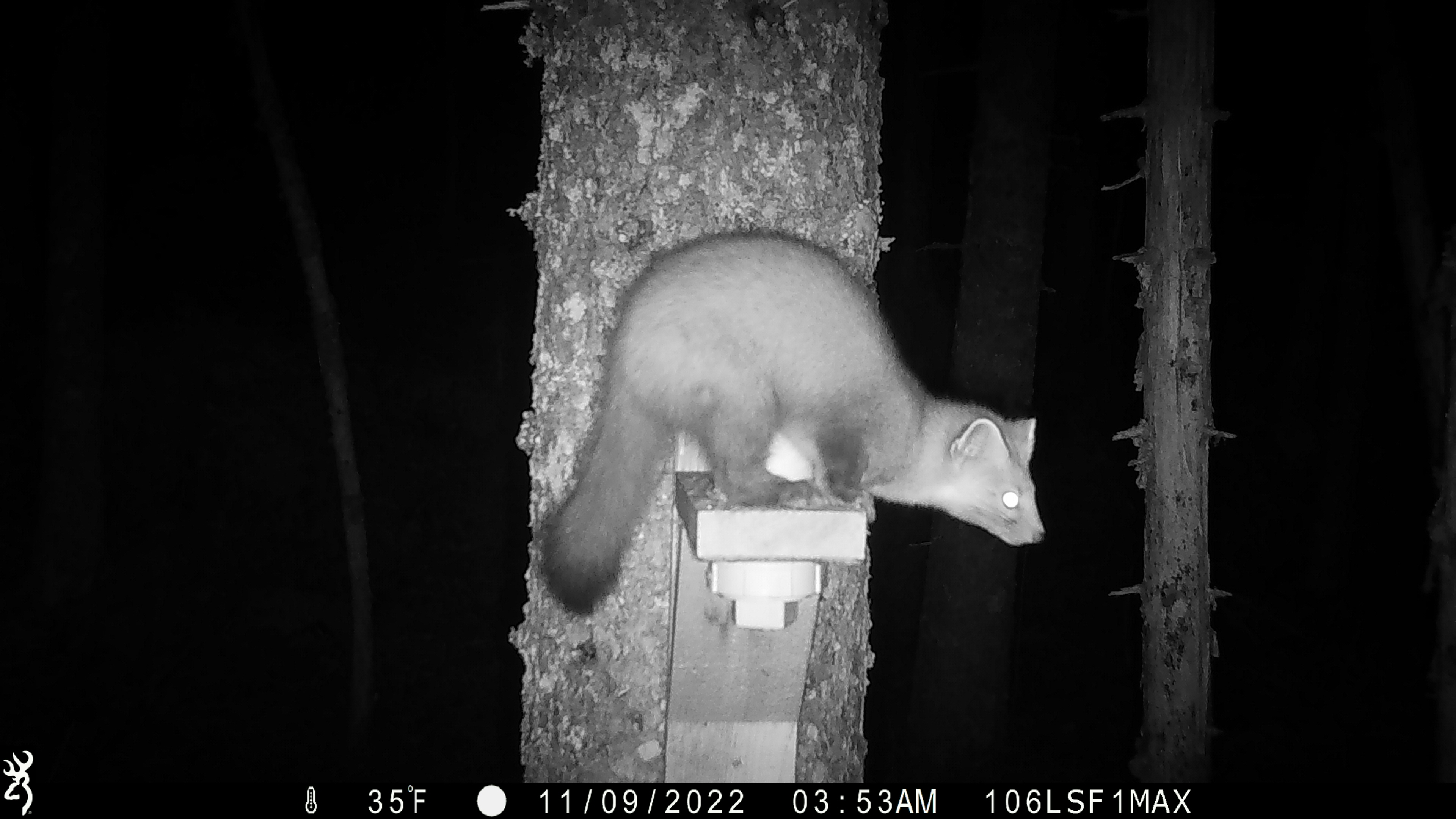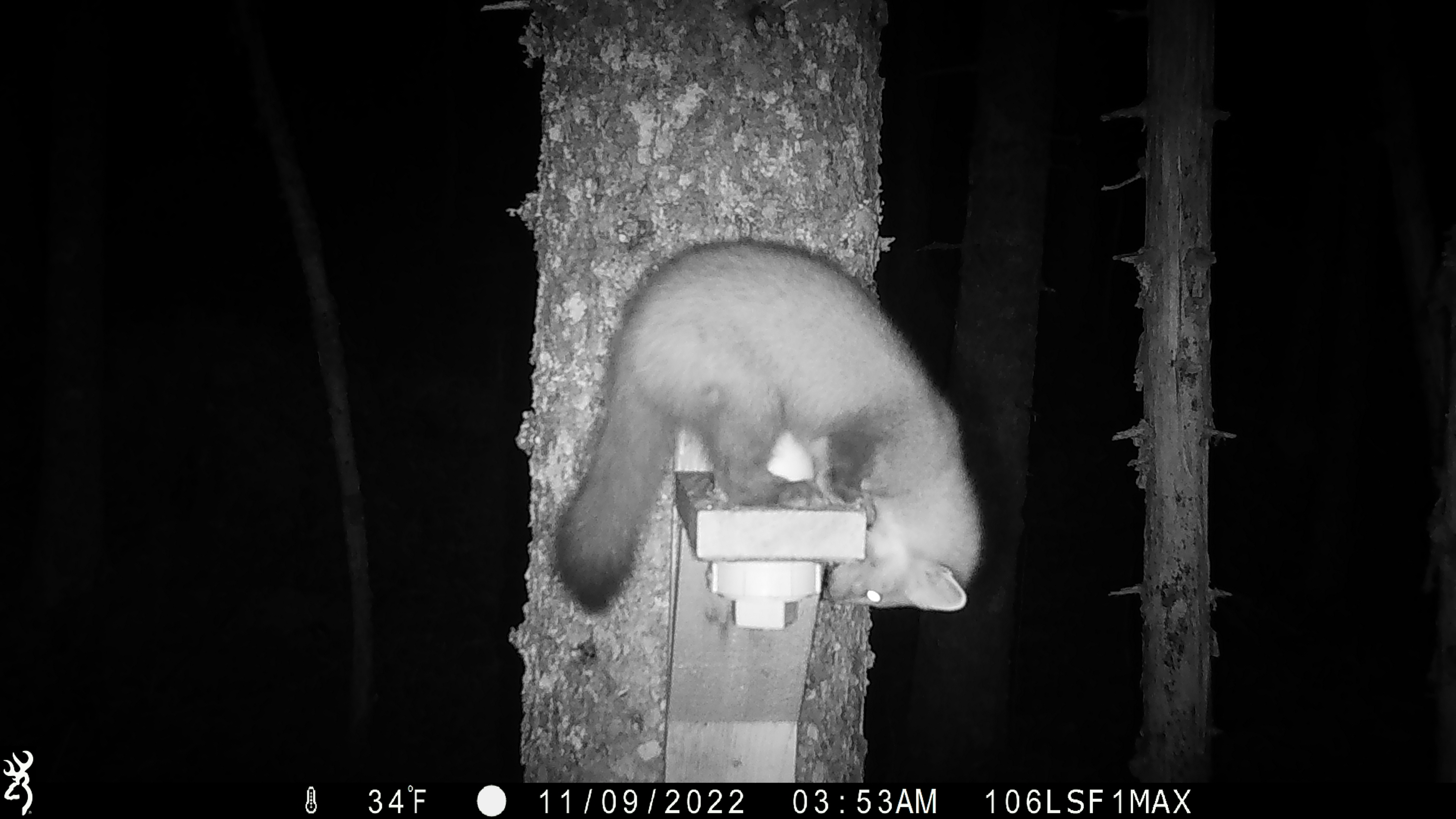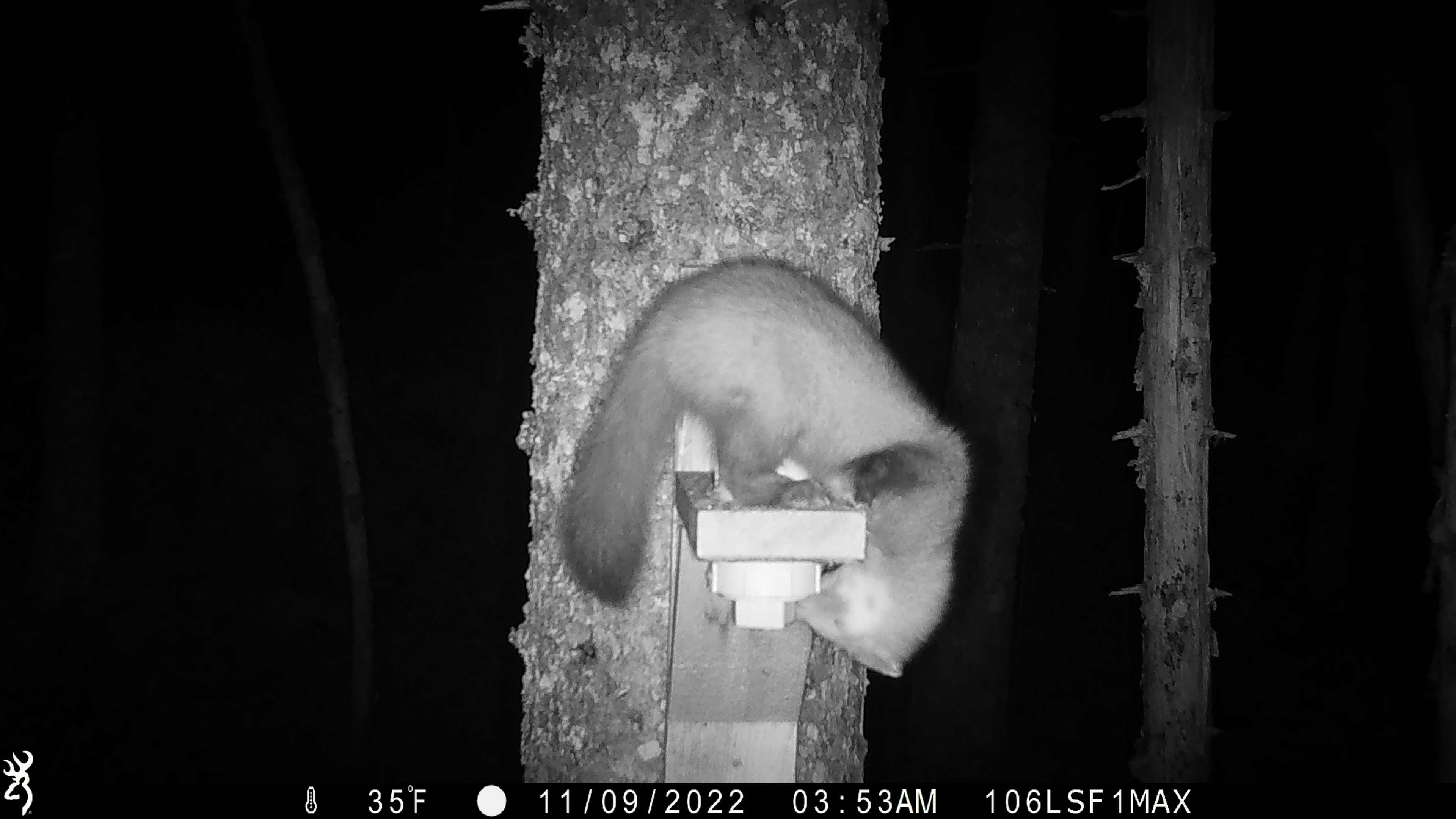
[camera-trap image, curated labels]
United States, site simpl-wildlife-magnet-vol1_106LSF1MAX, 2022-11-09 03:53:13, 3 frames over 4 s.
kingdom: Animalia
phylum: Chordata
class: Mammalia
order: Carnivora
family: Mustelidae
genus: Martes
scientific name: Martes americana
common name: american marten